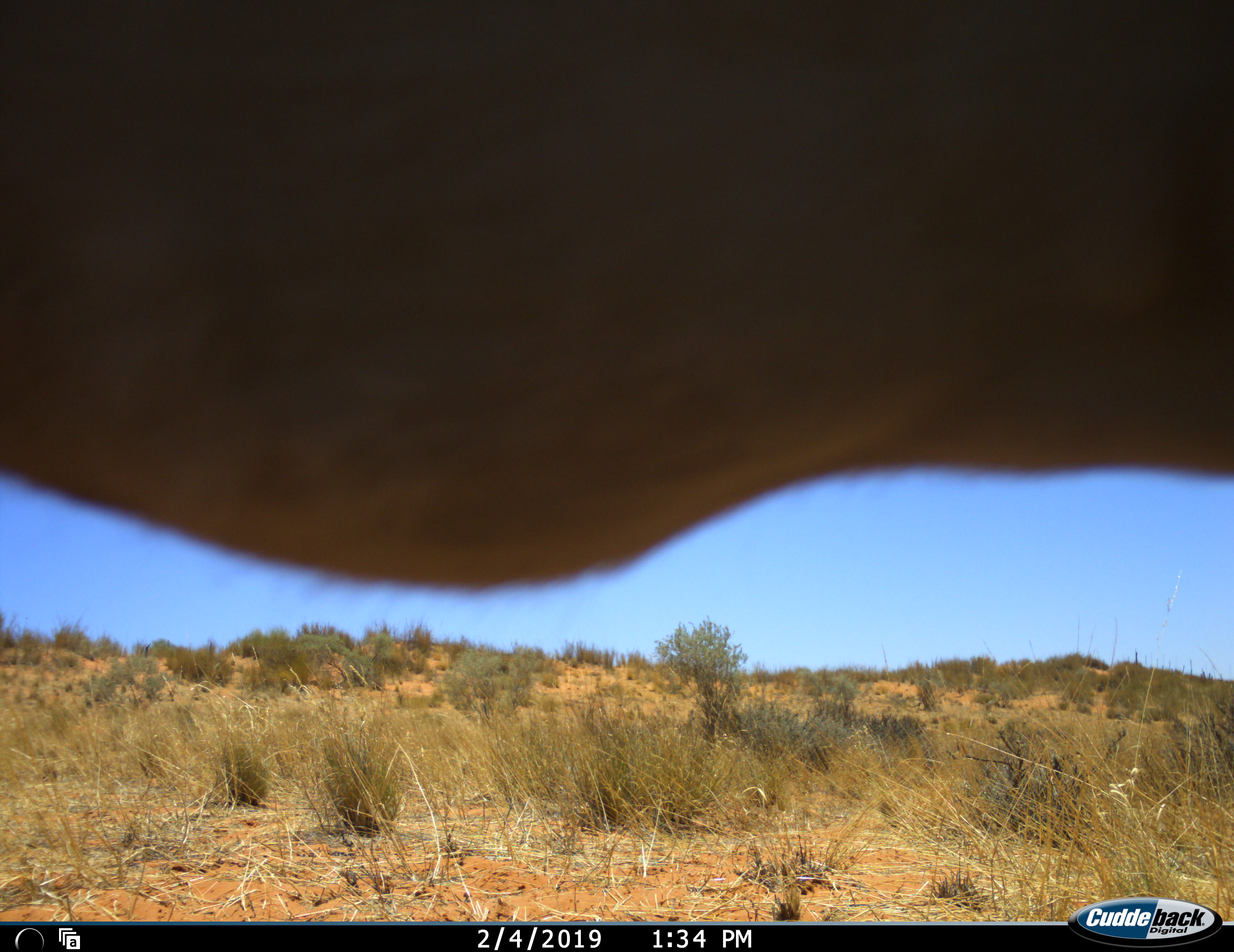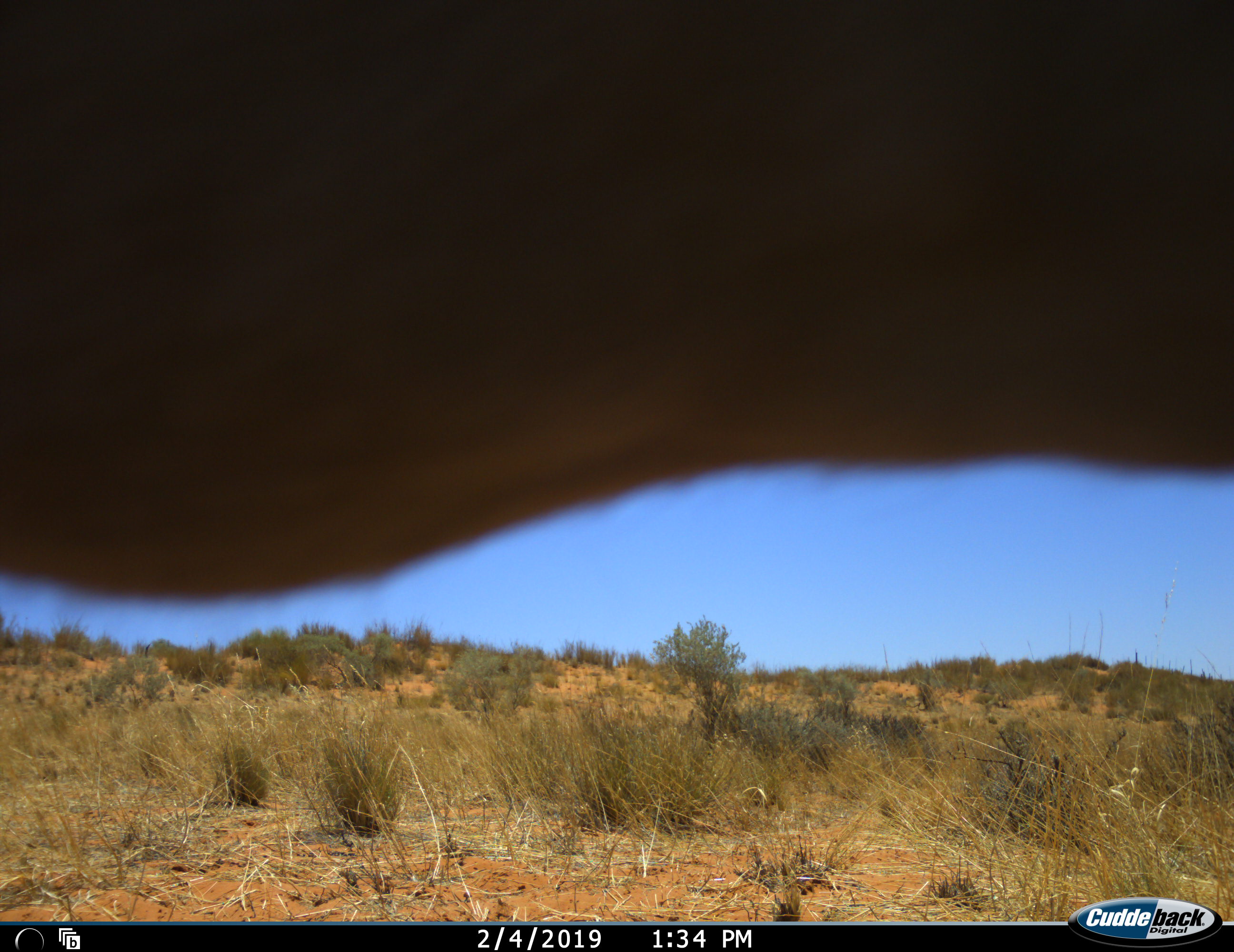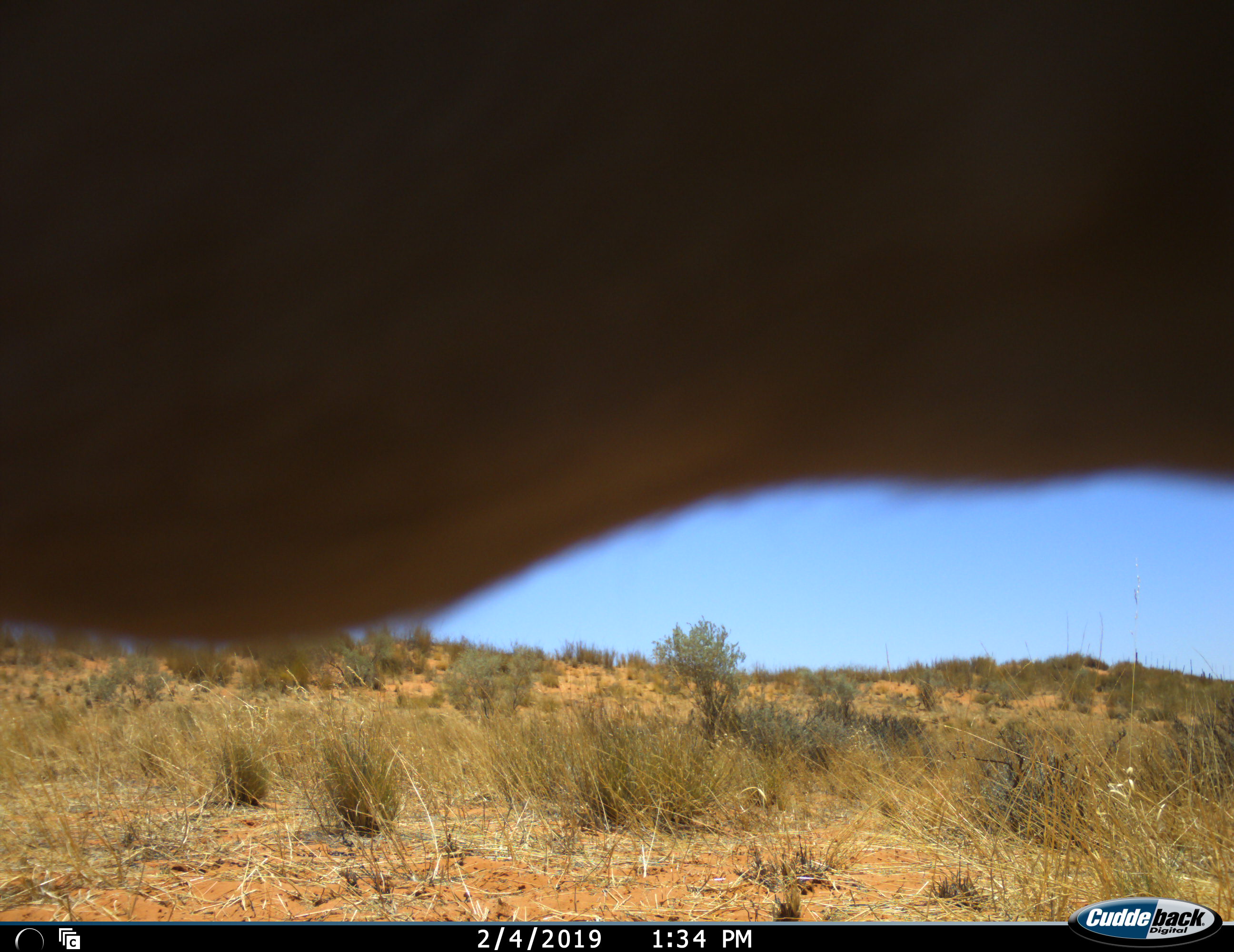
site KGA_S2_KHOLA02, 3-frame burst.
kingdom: Animalia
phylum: Chordata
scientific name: Vertebrata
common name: domestic animal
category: domesticanimal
Domesticanimal (domestic animal) (Vertebrata), count 1. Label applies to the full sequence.